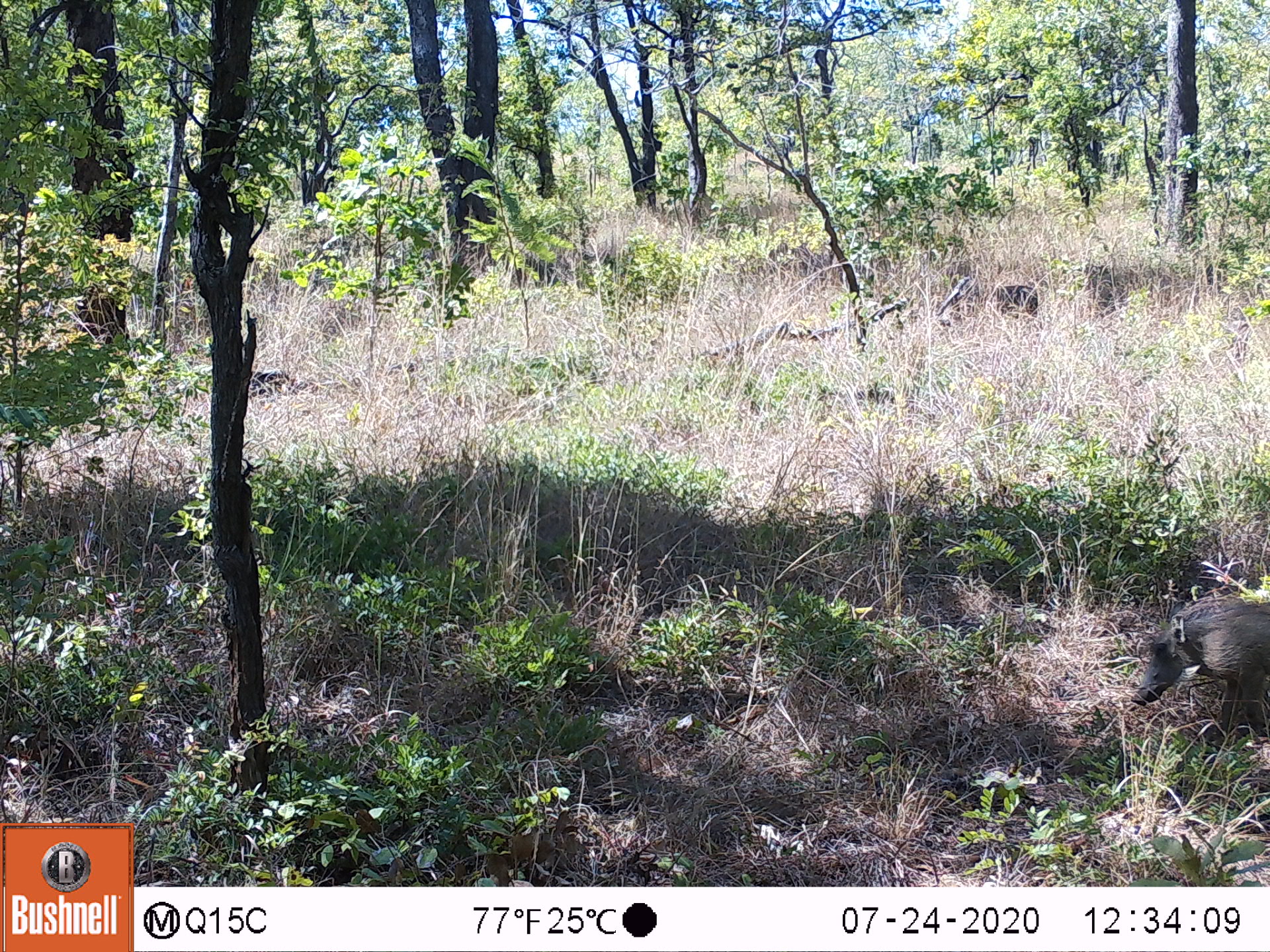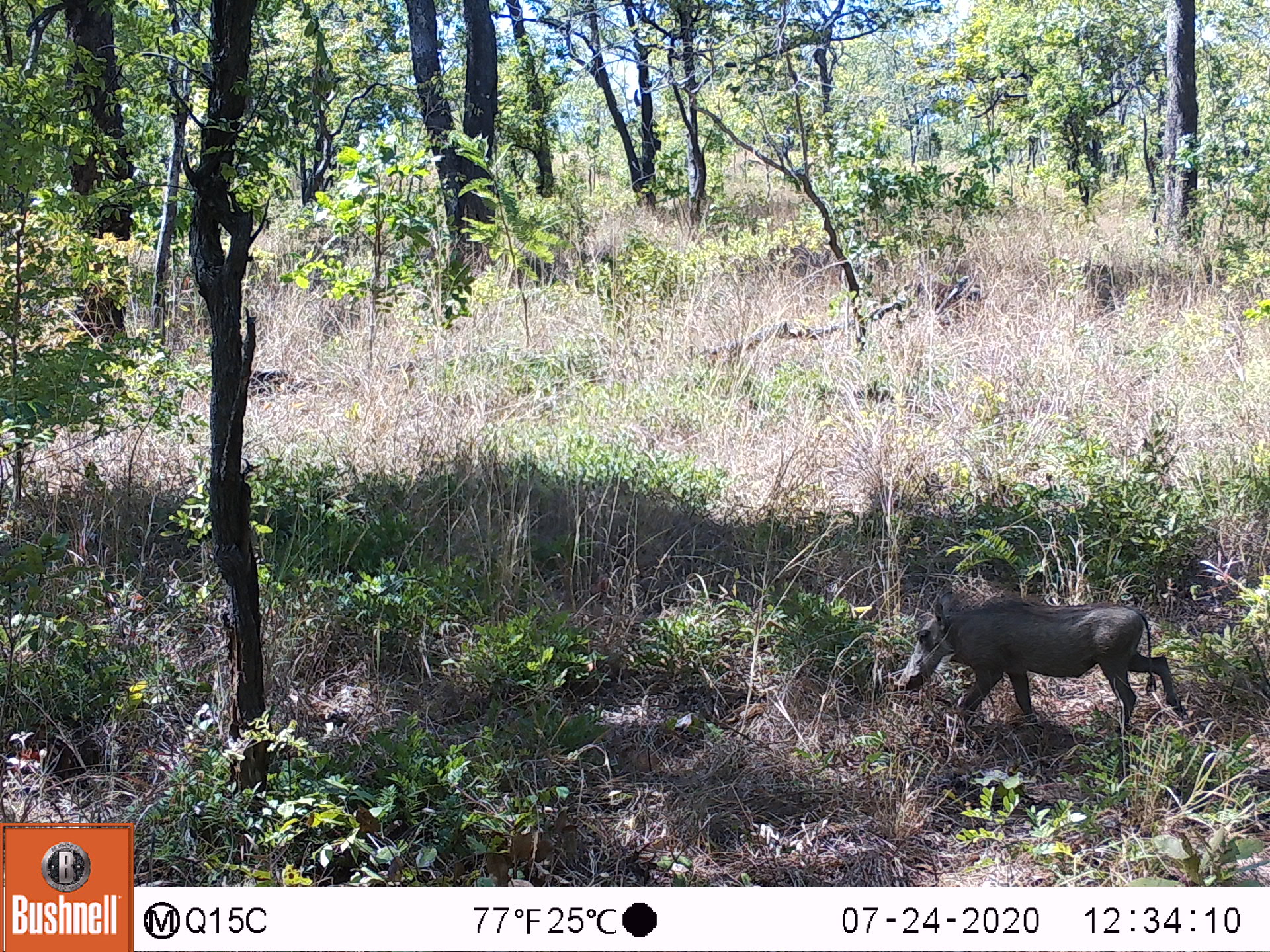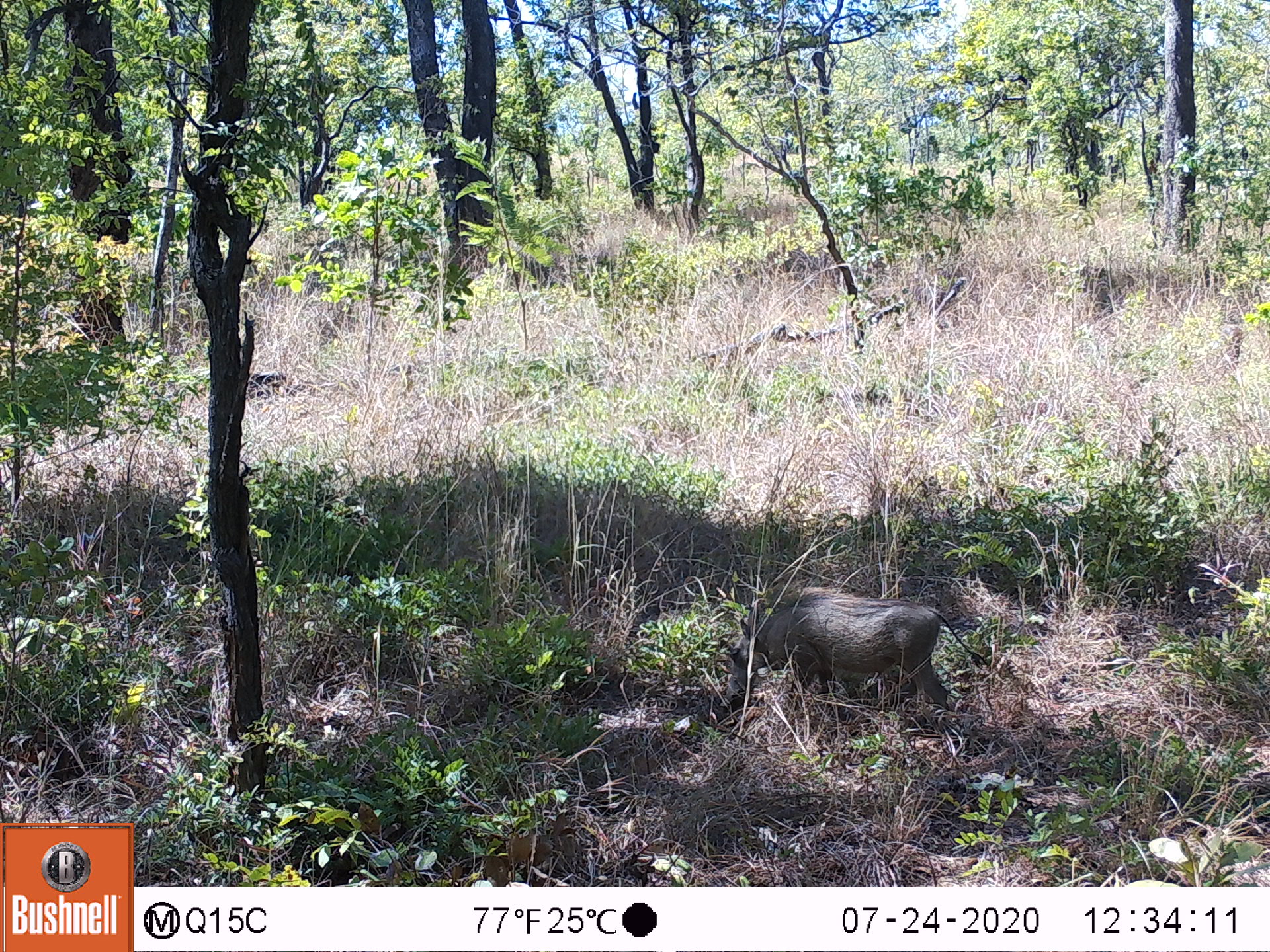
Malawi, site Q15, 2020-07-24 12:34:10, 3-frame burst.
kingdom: Animalia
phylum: Chordata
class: Mammalia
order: Artiodactyla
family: Suidae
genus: Phacochoerus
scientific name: Phacochoerus africanus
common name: common warthog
Common warthog (Phacochoerus africanus), count 1.